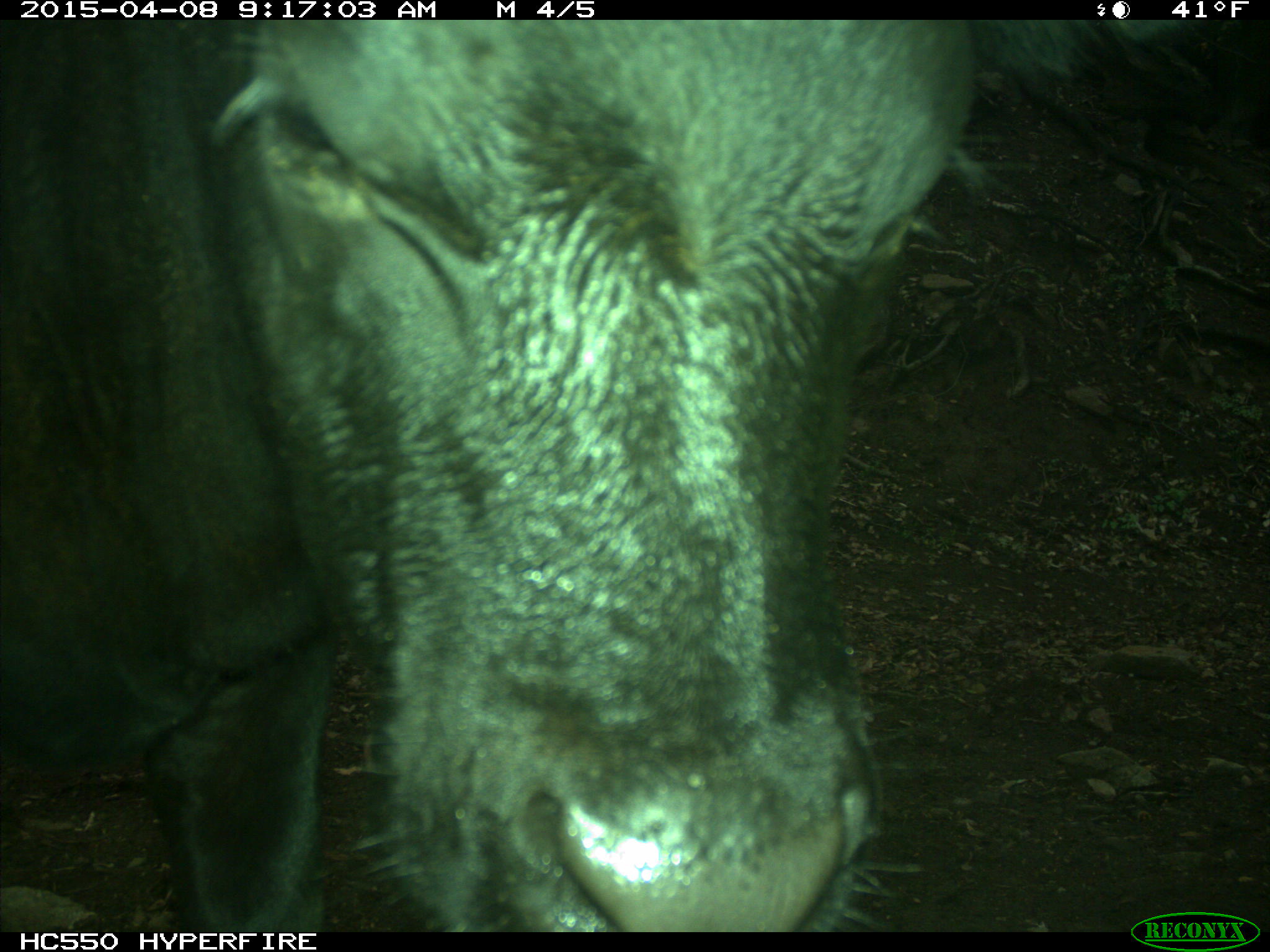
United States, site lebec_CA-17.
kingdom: Animalia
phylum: Chordata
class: Mammalia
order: Artiodactyla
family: Bovidae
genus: Bos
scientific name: Bos taurus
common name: domestic cow